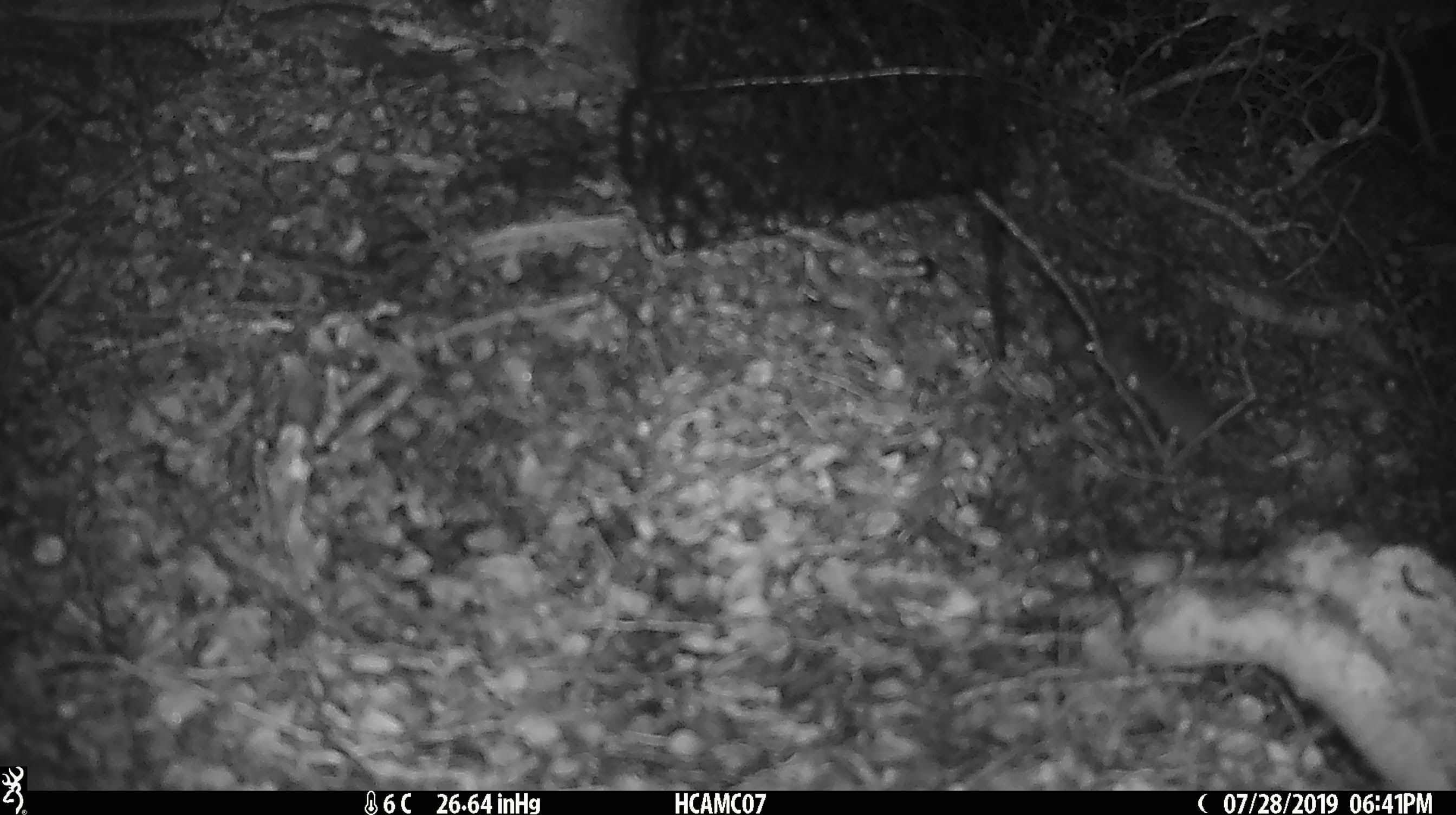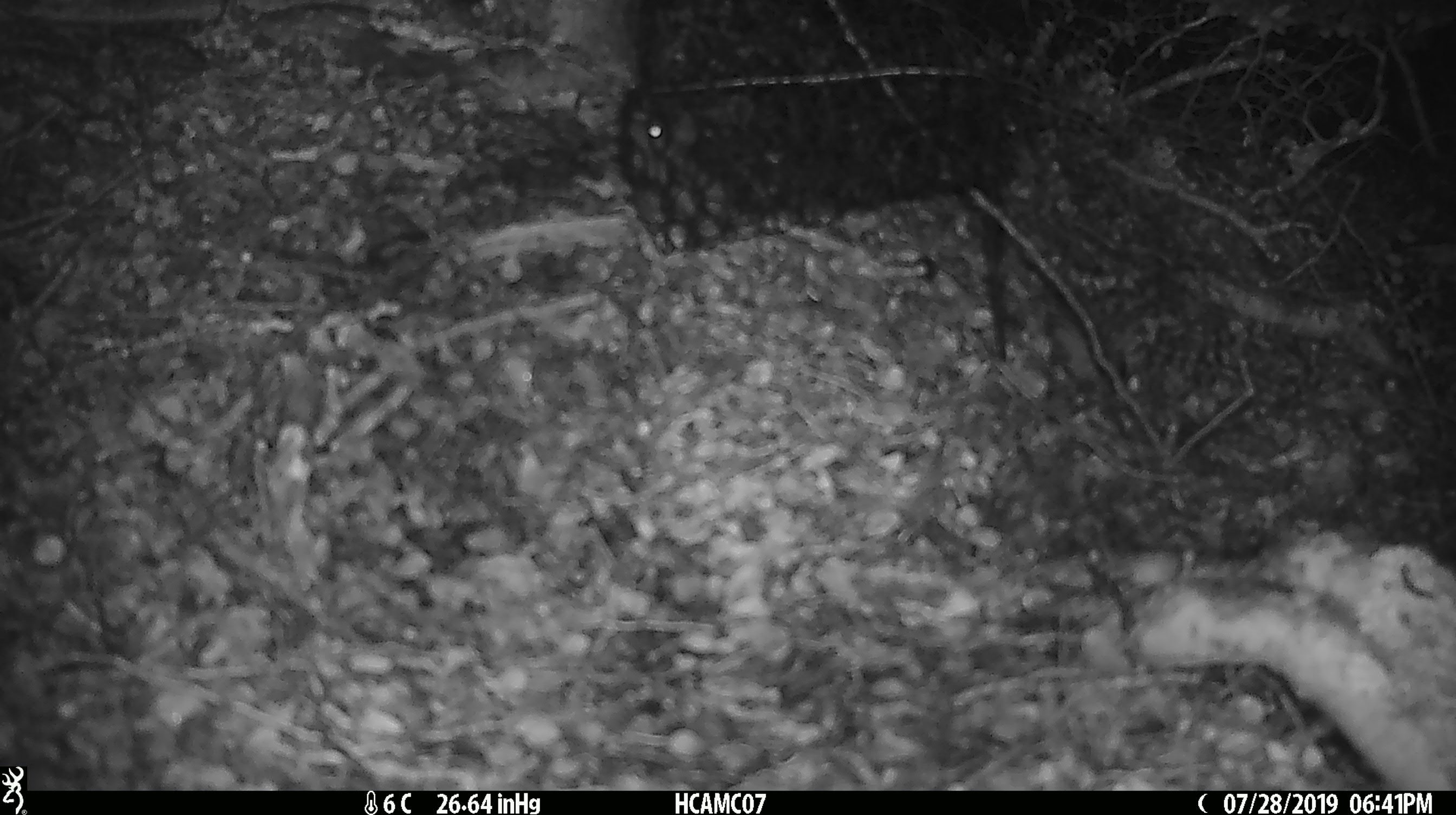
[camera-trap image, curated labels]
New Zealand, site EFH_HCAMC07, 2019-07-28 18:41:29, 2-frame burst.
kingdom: Animalia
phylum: Chordata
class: Mammalia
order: Rodentia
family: Muridae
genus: Mus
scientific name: Mus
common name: mouse